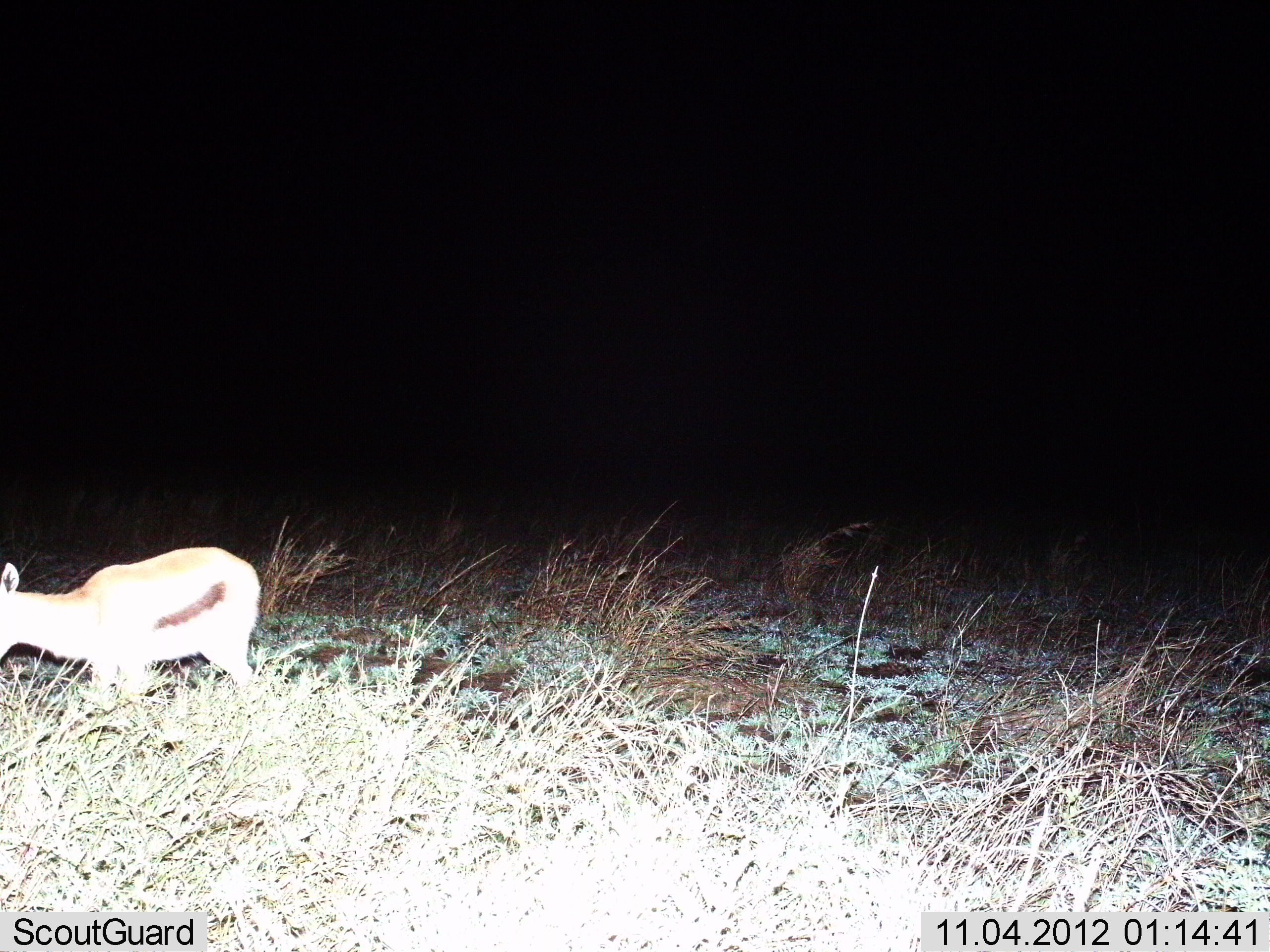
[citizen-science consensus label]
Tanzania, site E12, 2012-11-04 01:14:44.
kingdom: Animalia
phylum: Chordata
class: Mammalia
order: Artiodactyla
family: Bovidae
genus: Eudorcas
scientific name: Eudorcas thomsonii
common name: thomson's gazelle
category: gazellethomsons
Gazellethomsons (thomson's gazelle) (Eudorcas thomsonii), count 1. Behavior (volunteer vote fractions): standing 60%, resting 0%, moving 20%, interacting 0%. Young present (vote fraction): 0%. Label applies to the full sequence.